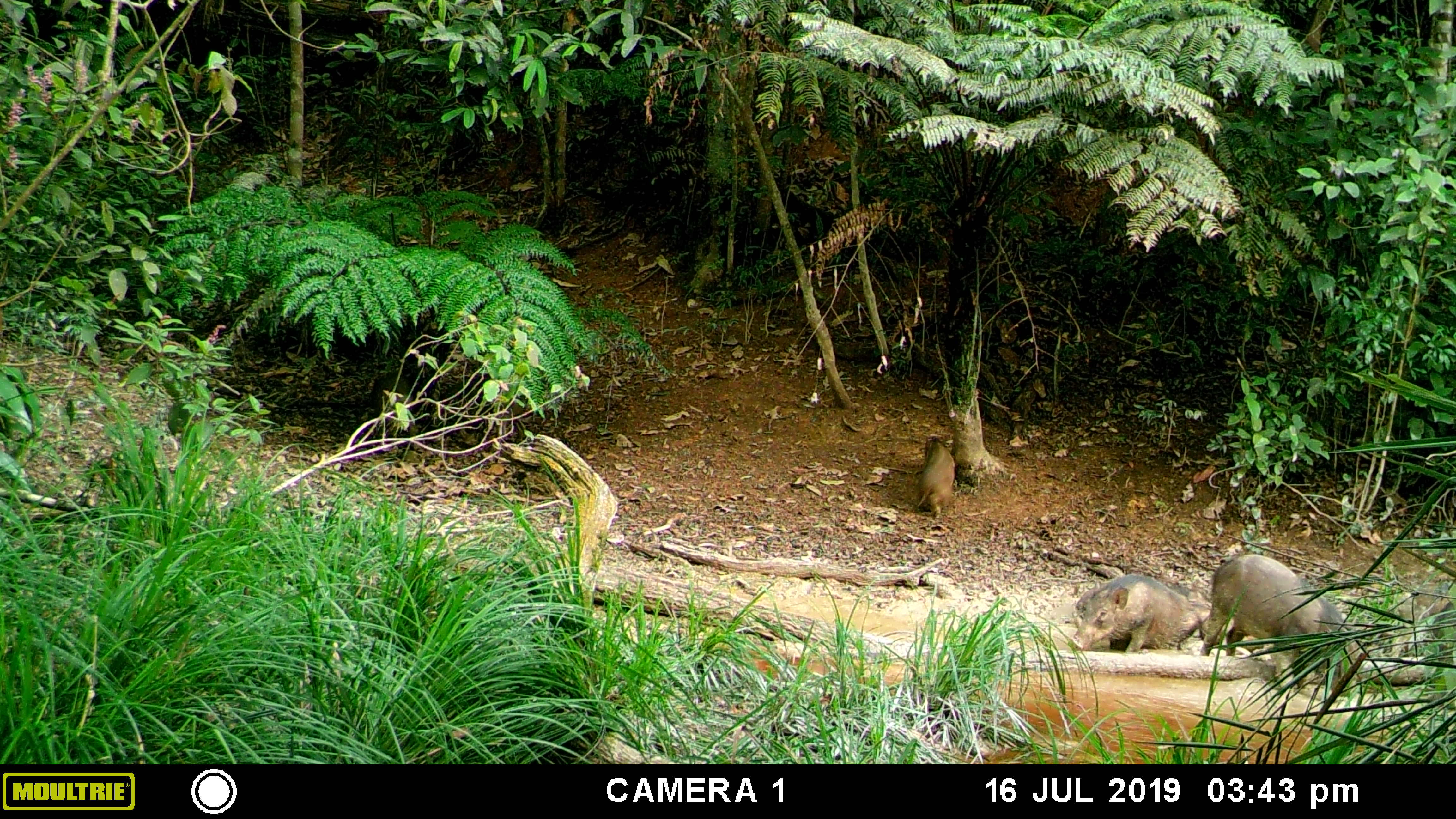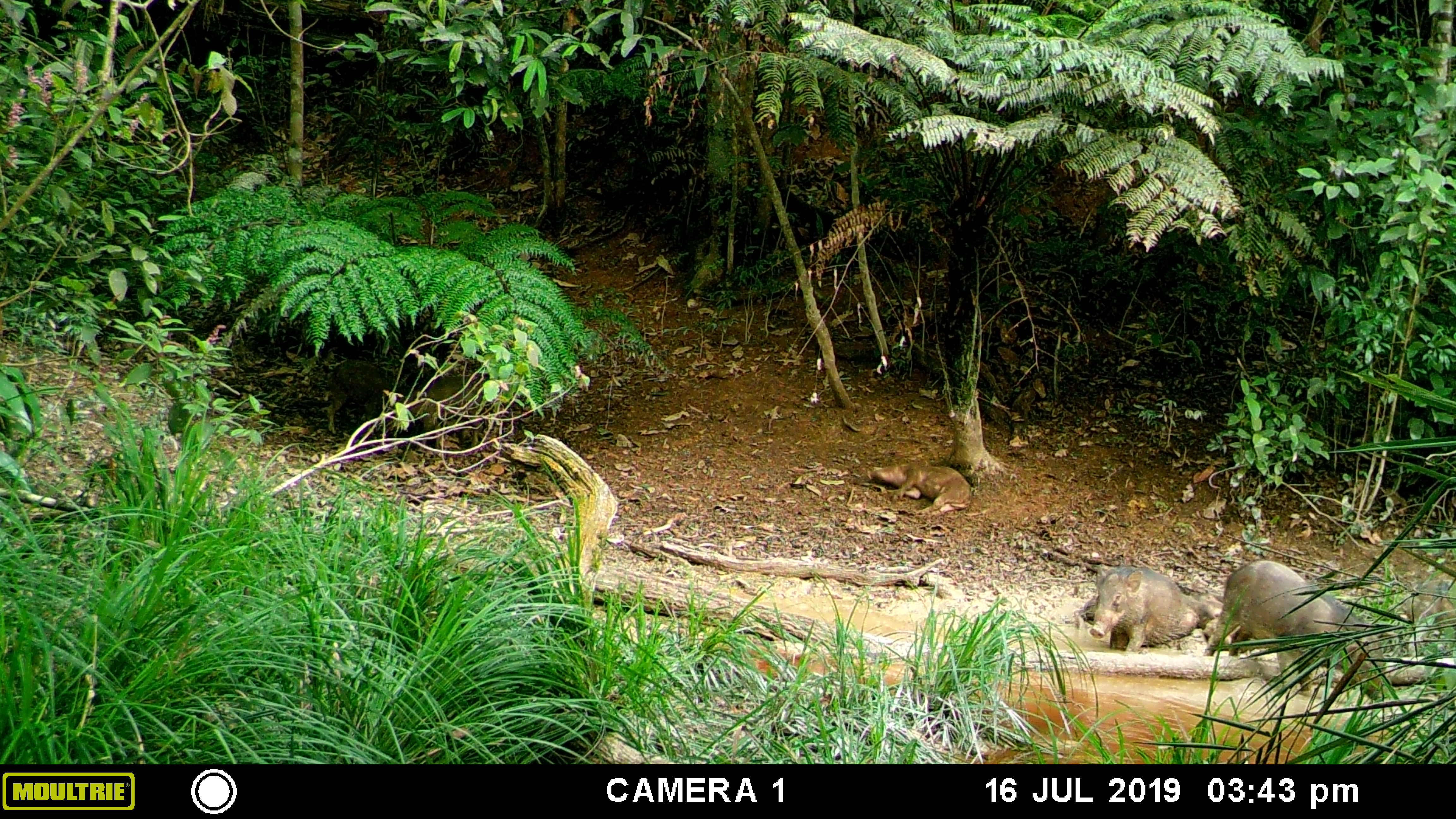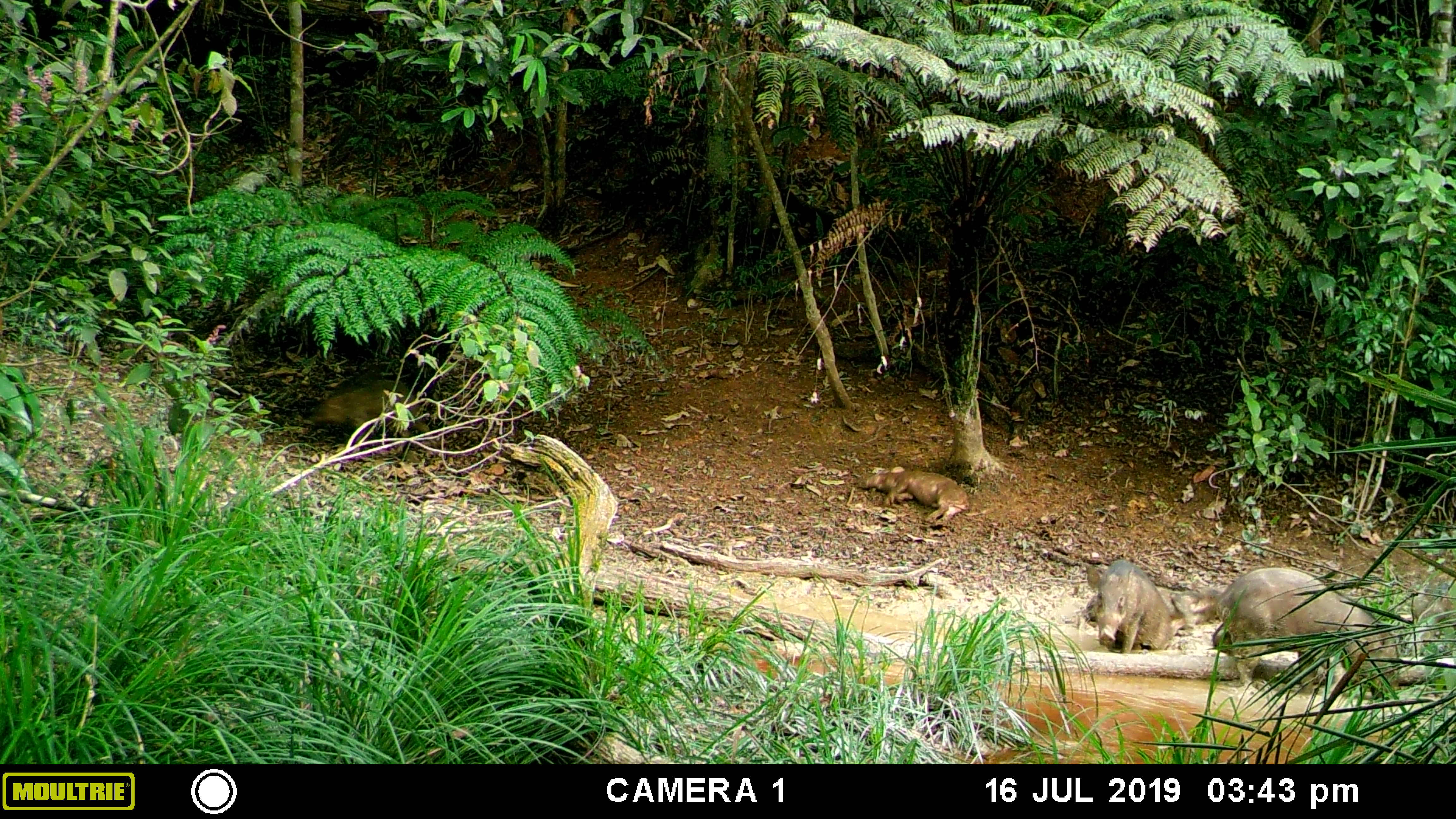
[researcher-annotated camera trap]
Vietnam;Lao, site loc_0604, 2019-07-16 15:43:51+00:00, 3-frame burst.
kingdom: Animalia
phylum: Chordata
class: Mammalia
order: Artiodactyla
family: Suidae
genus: Sus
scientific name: Sus scrofa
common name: eurasian wild pig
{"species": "eurasian wild pig (Sus scrofa)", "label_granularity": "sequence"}